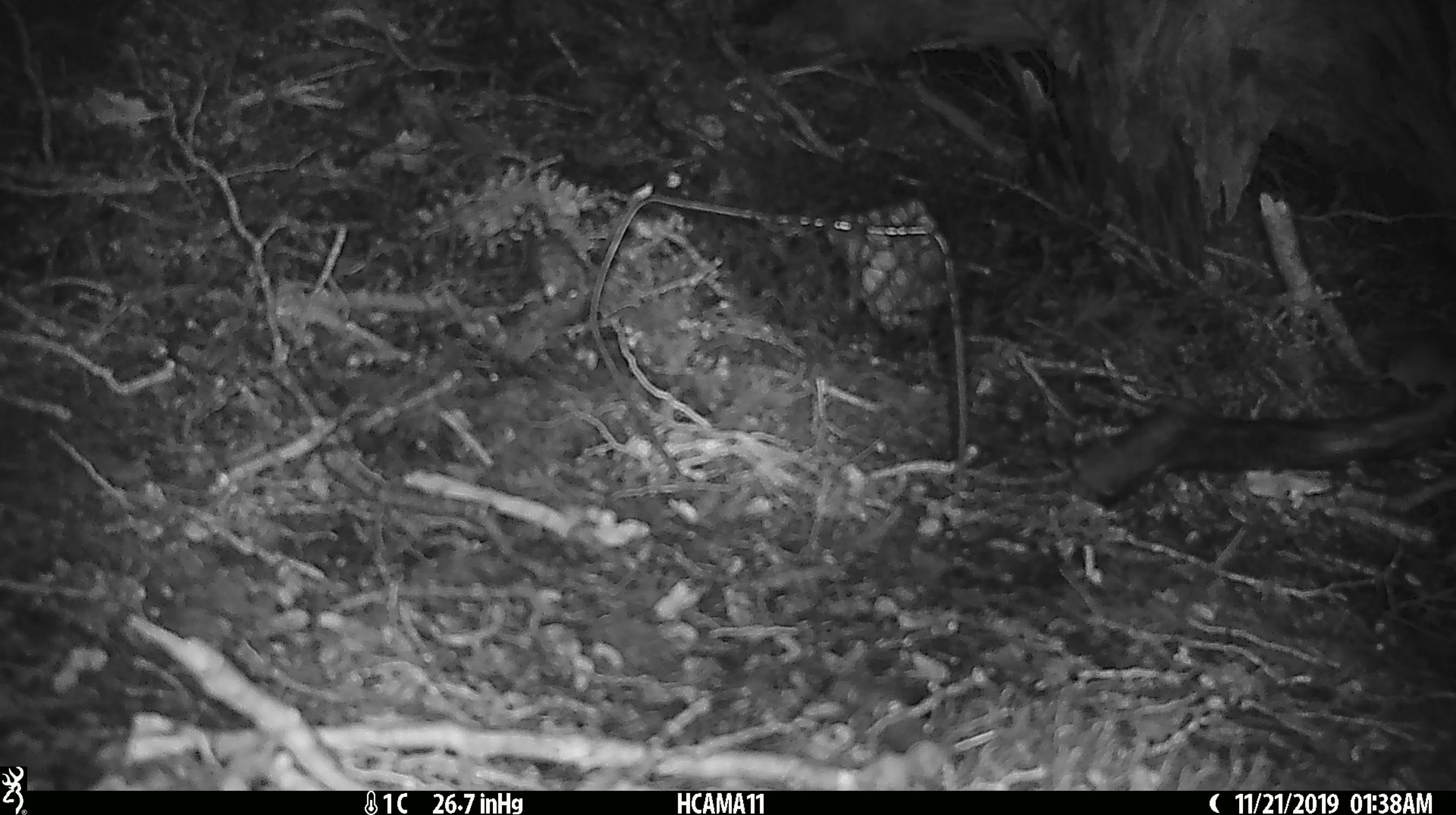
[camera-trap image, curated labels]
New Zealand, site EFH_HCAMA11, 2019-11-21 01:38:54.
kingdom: Animalia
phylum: Chordata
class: Mammalia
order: Rodentia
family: Muridae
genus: Mus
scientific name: Mus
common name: mouse